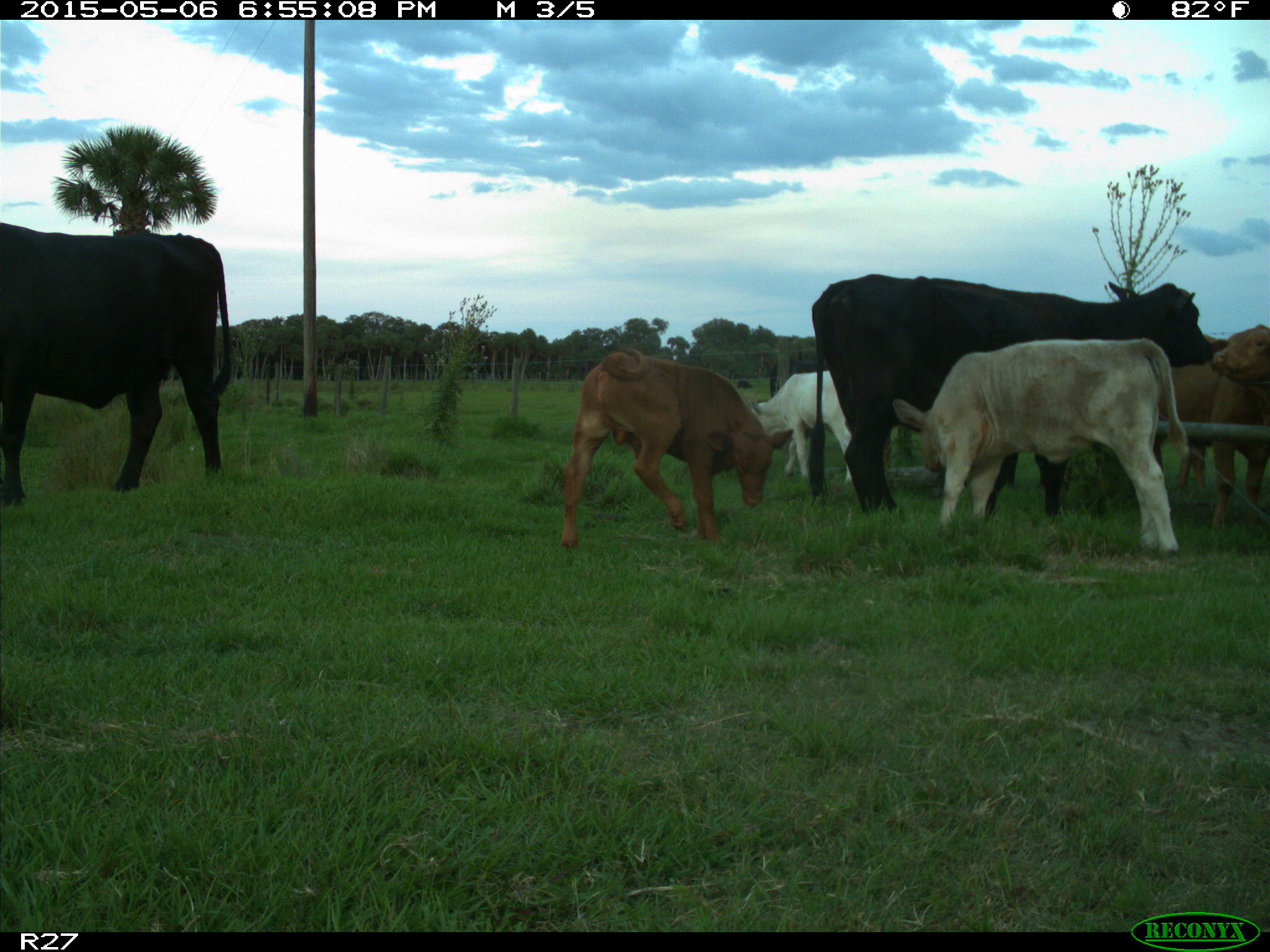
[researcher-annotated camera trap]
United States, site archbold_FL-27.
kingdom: Animalia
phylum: Chordata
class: Mammalia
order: Artiodactyla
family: Bovidae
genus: Bos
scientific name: Bos taurus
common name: domestic cow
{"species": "Bos taurus (domestic cow)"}